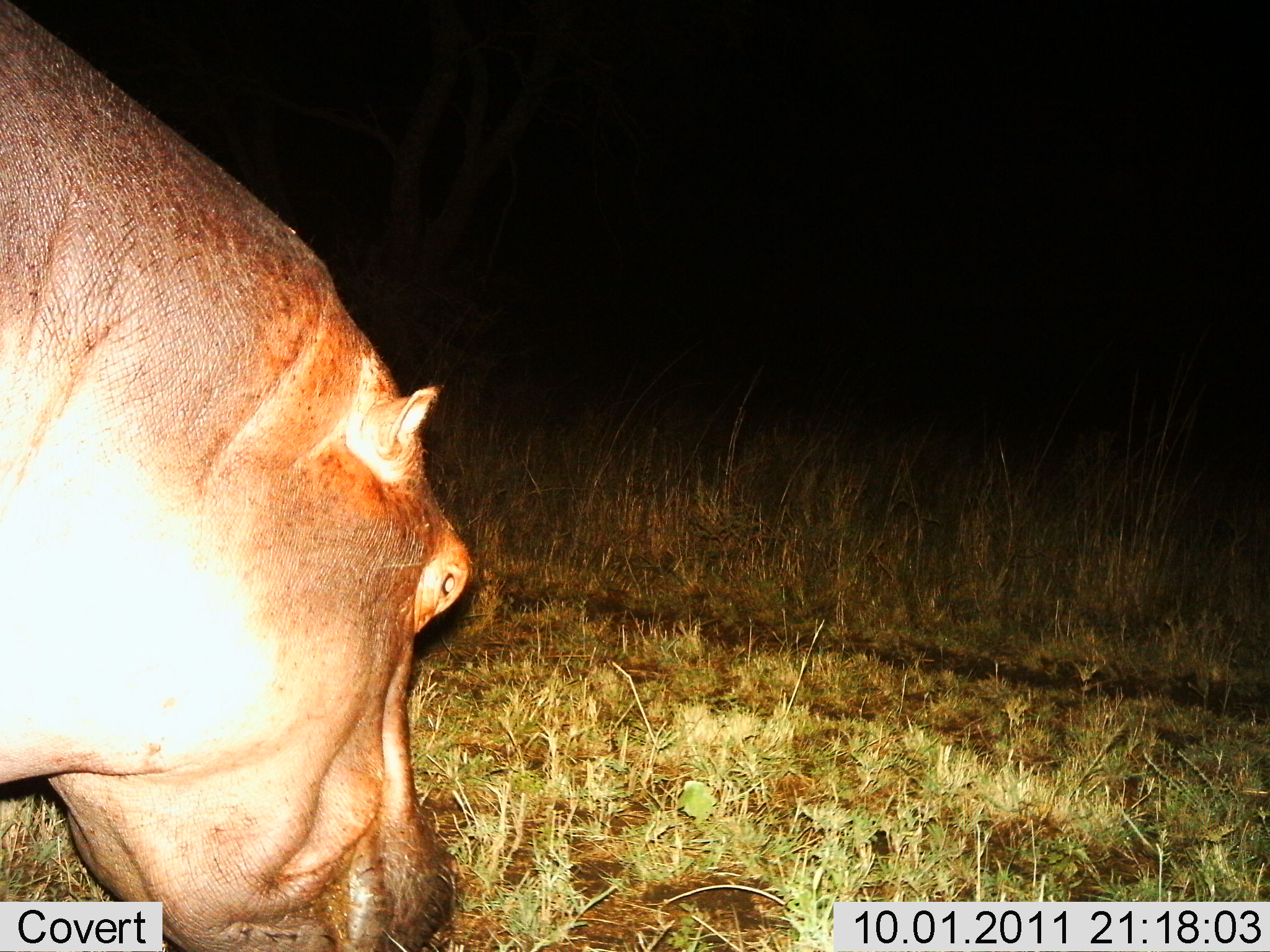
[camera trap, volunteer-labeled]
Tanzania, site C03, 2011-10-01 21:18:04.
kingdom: Animalia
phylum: Chordata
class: Mammalia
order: Artiodactyla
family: Hippopotamidae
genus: Hippopotamus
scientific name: Hippopotamus amphibius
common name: hippopotamus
Hippopotamus (Hippopotamus amphibius), count 1. Behavior (volunteer vote fractions): standing 44%, resting 0%, moving 6%, interacting 0%. Young present (vote fraction): 0%. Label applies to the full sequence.